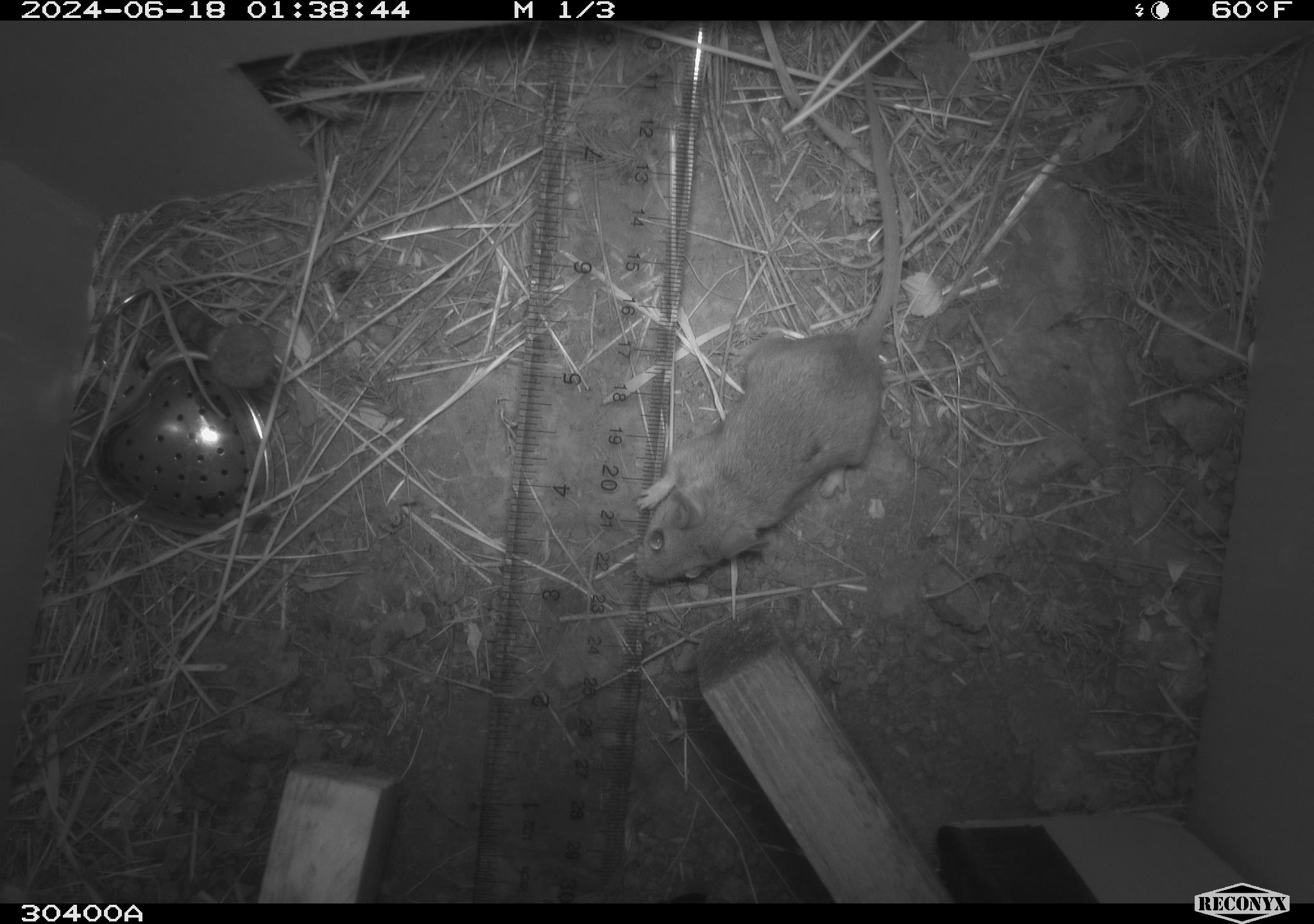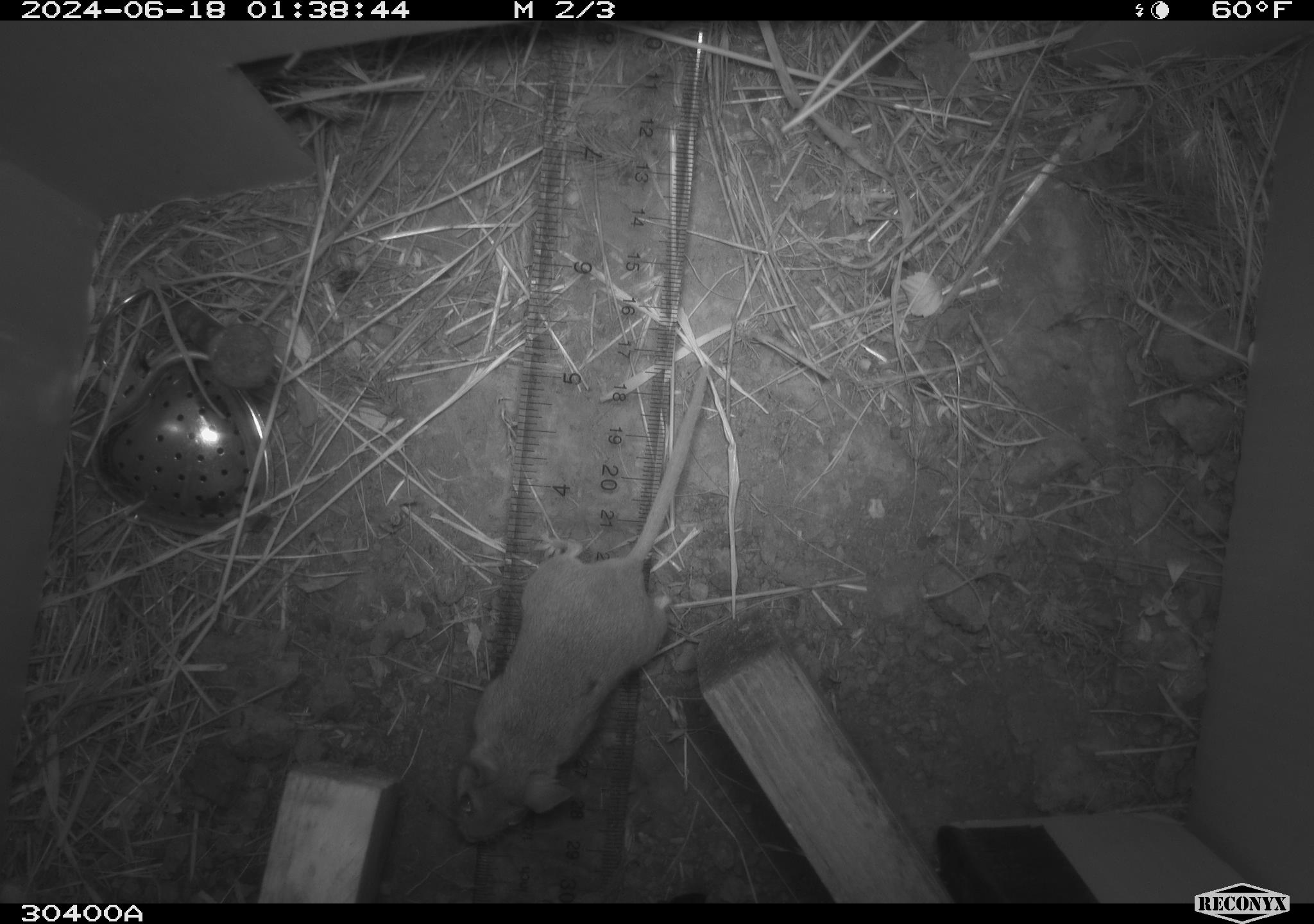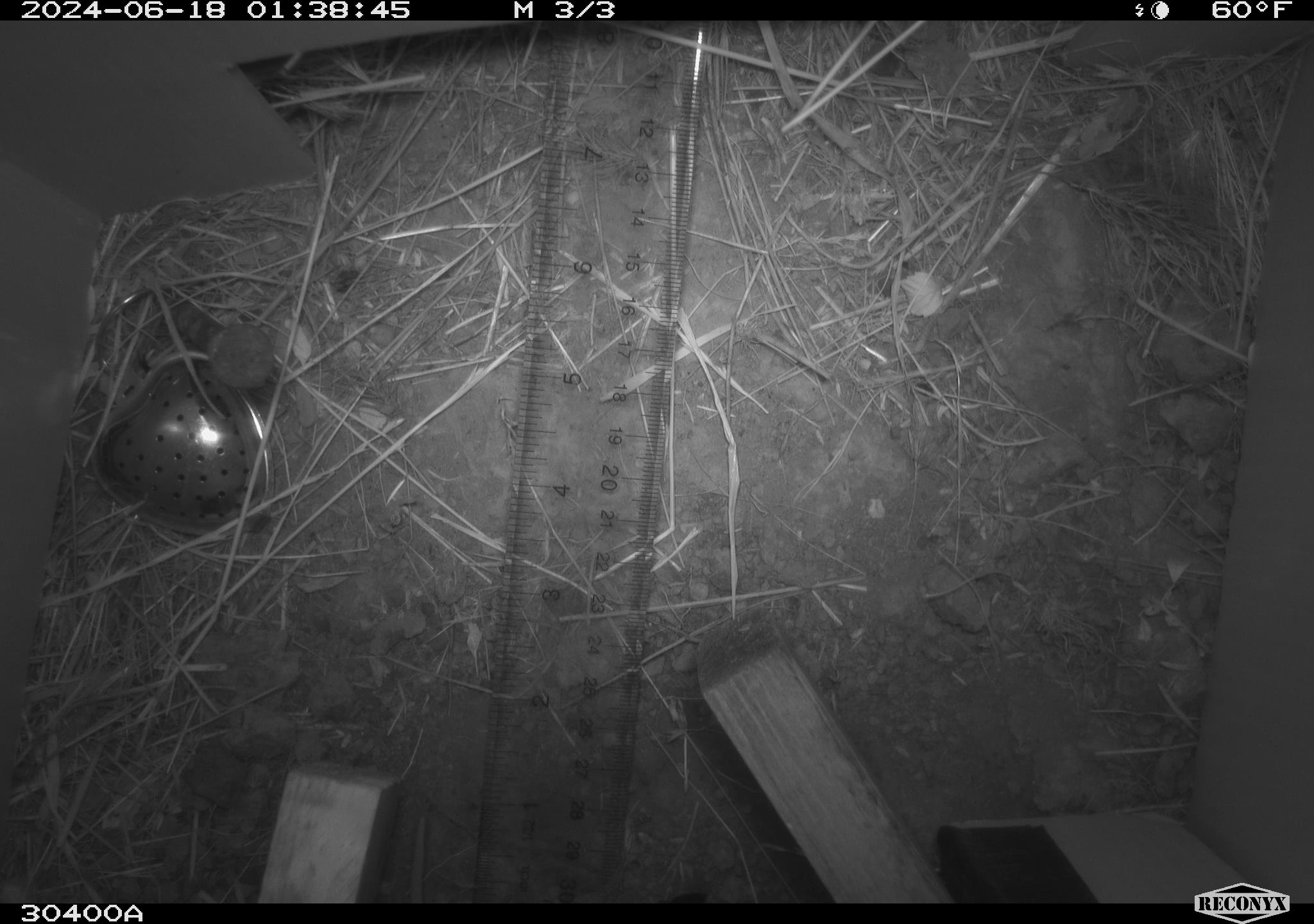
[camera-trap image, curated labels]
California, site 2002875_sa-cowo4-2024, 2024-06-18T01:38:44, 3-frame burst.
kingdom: Animalia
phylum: Chordata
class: Mammalia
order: Rodentia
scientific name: Rodentia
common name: mouse species